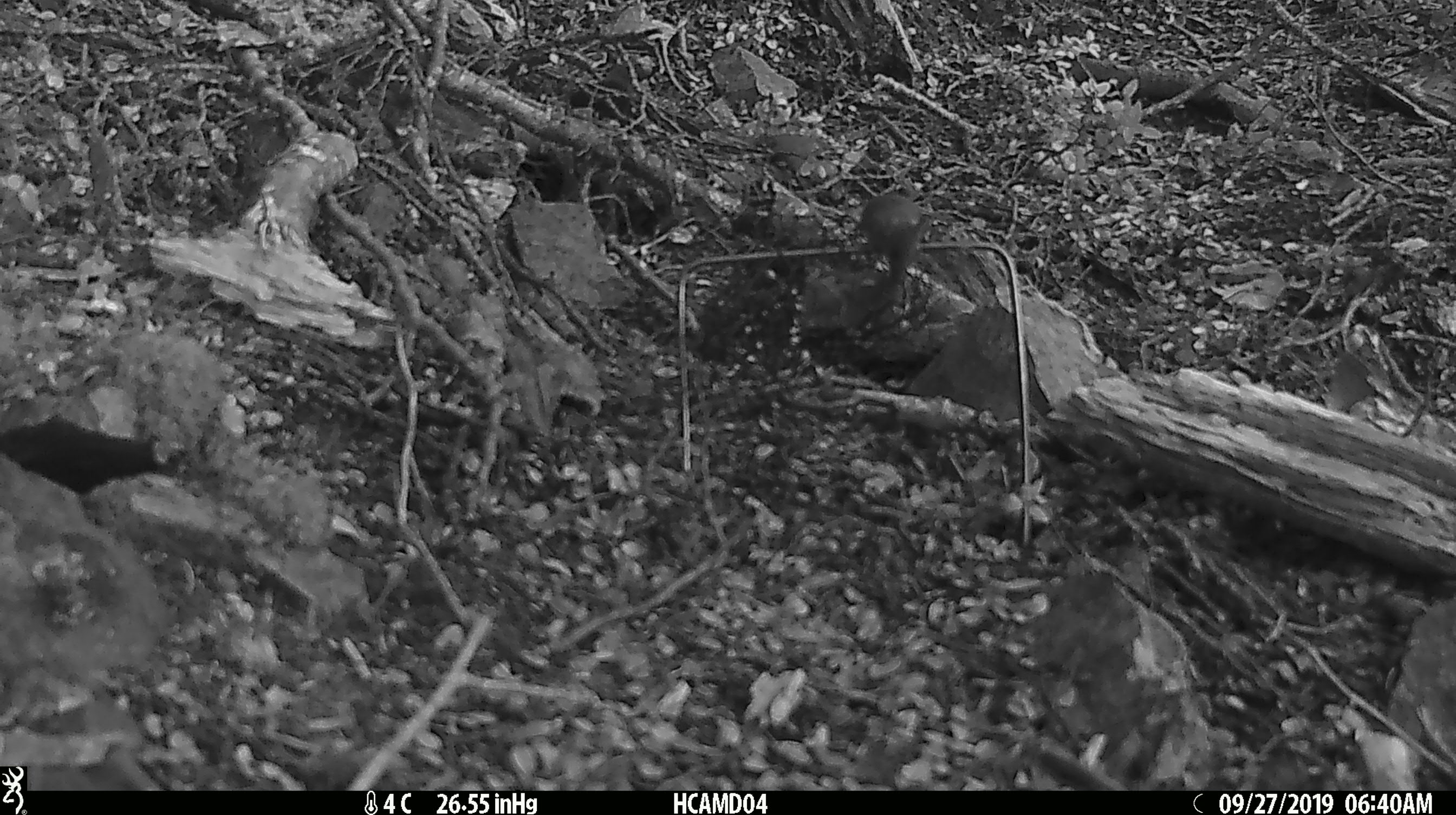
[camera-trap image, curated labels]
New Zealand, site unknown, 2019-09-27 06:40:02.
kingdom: Animalia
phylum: Chordata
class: Mammalia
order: Rodentia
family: Muridae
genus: Mus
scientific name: Mus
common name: mouse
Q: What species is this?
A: Mouse (Mus).